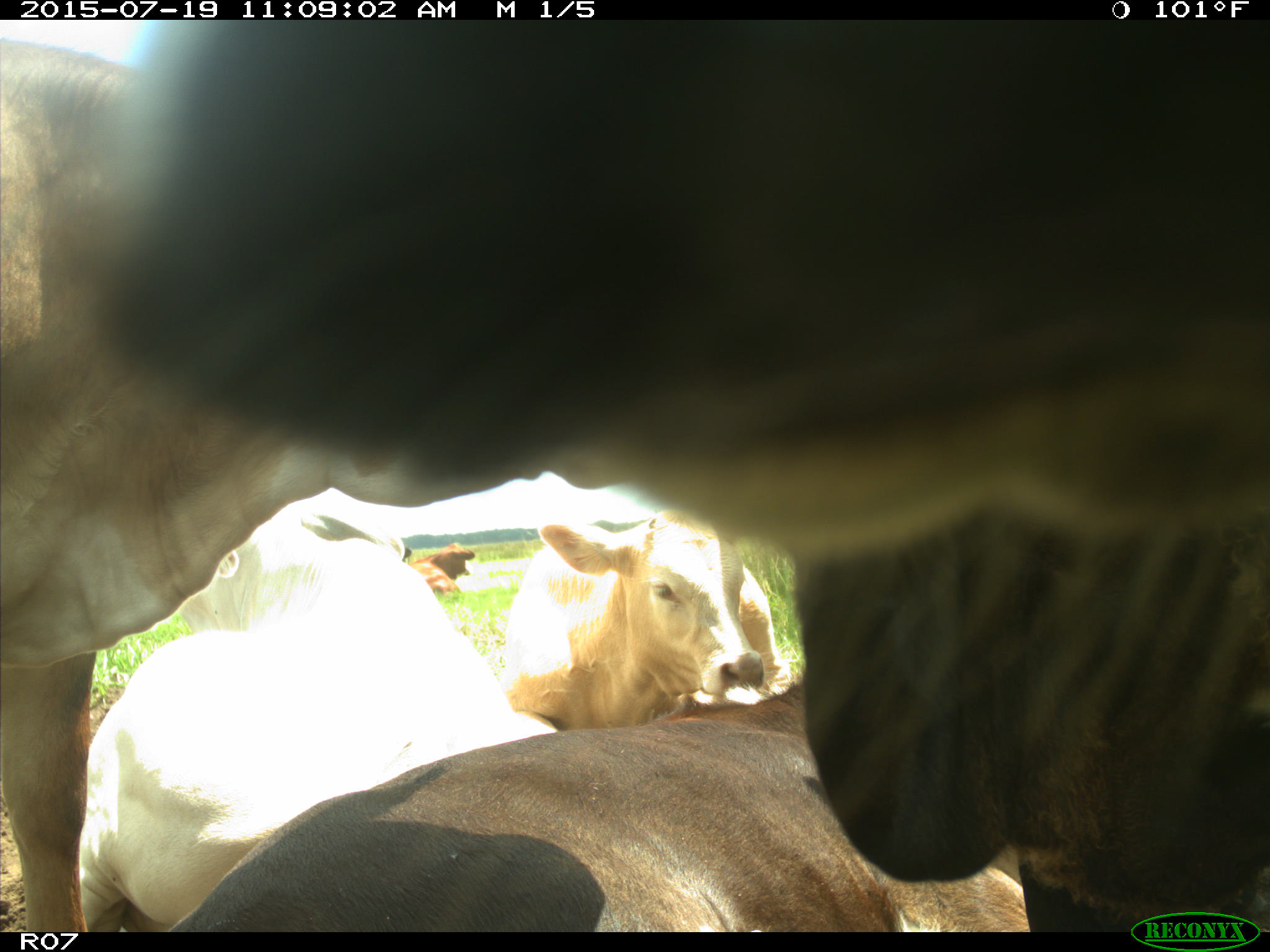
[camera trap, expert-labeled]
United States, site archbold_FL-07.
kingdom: Animalia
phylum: Chordata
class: Mammalia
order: Artiodactyla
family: Bovidae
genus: Bos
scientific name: Bos taurus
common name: domestic cow